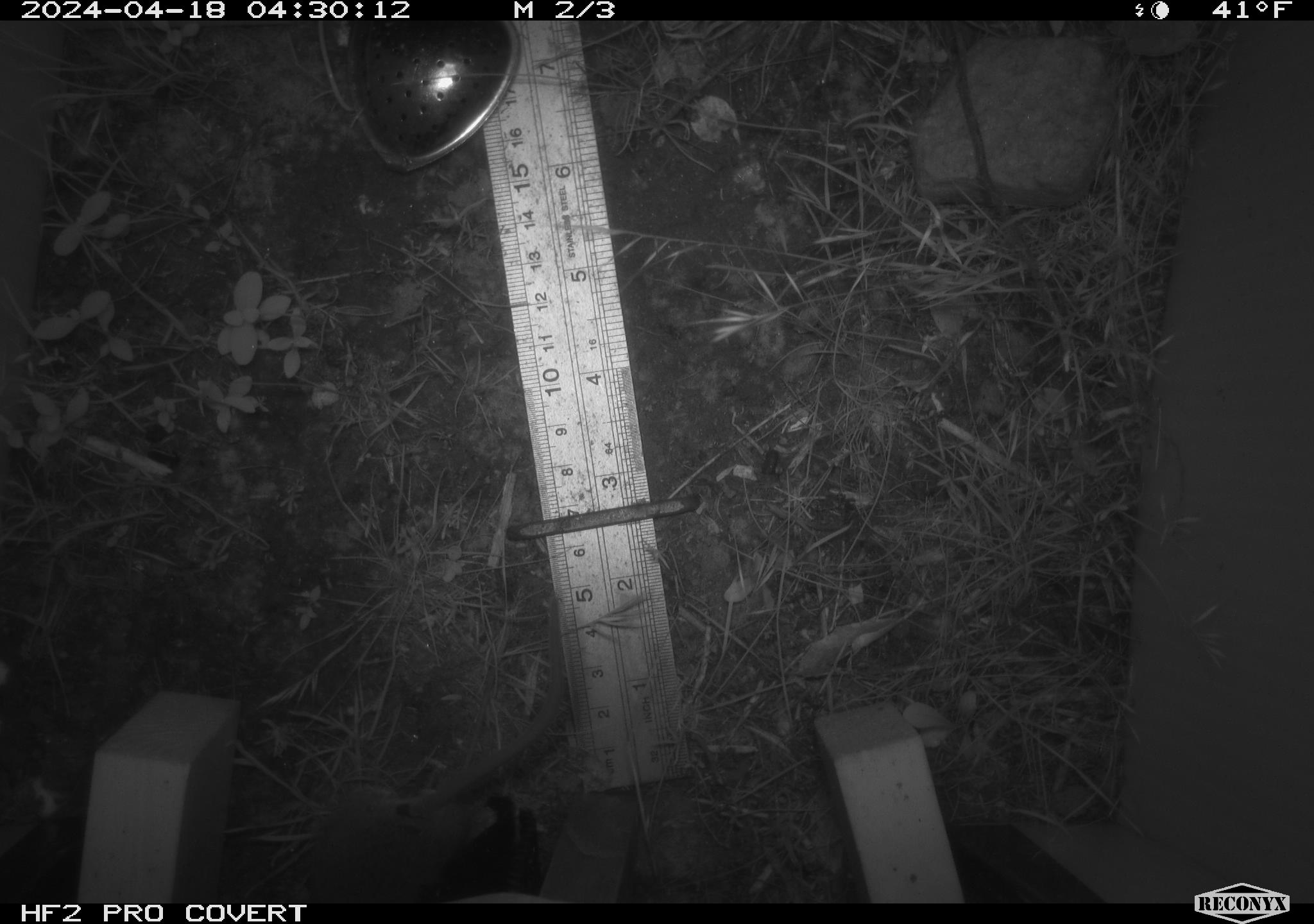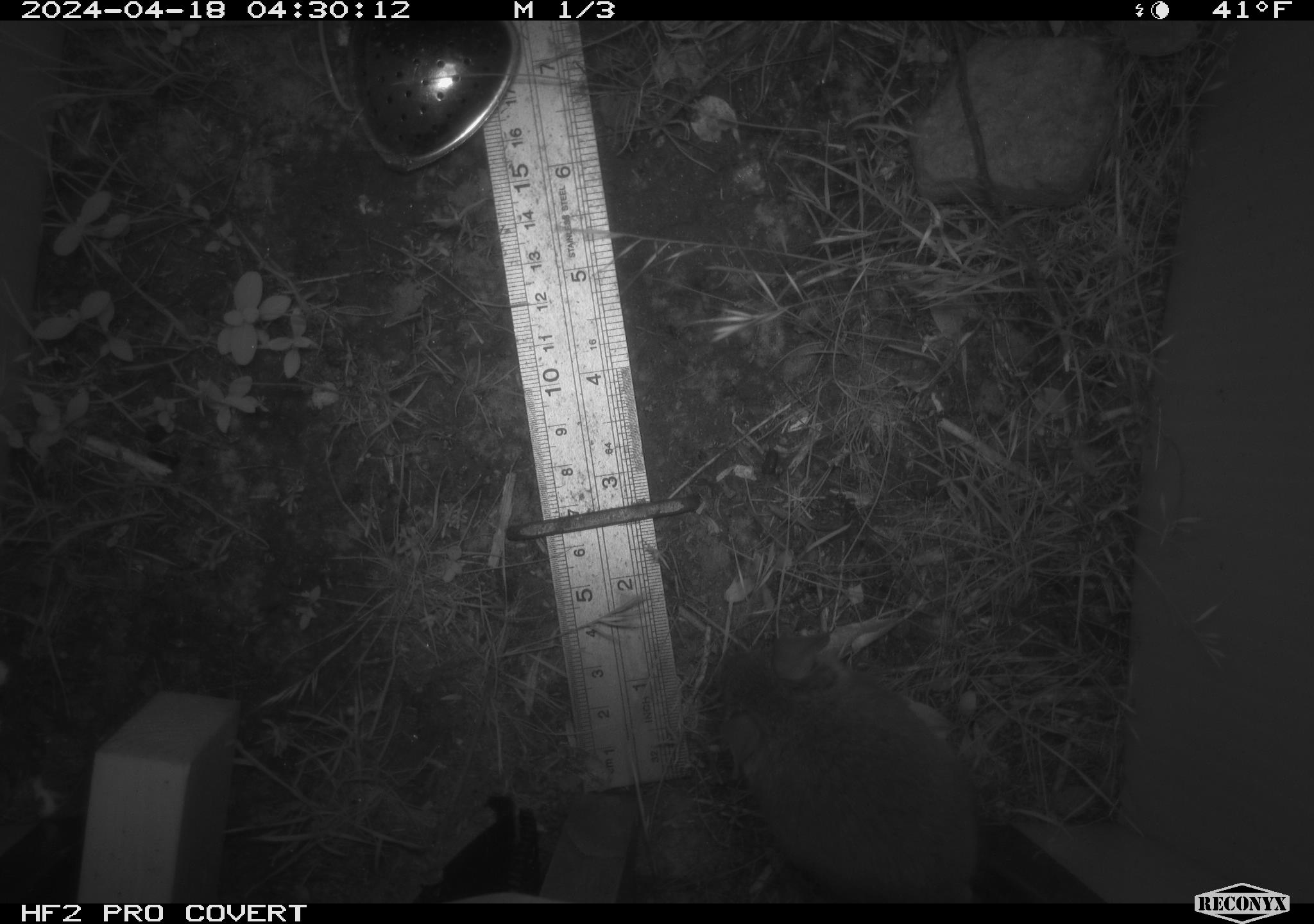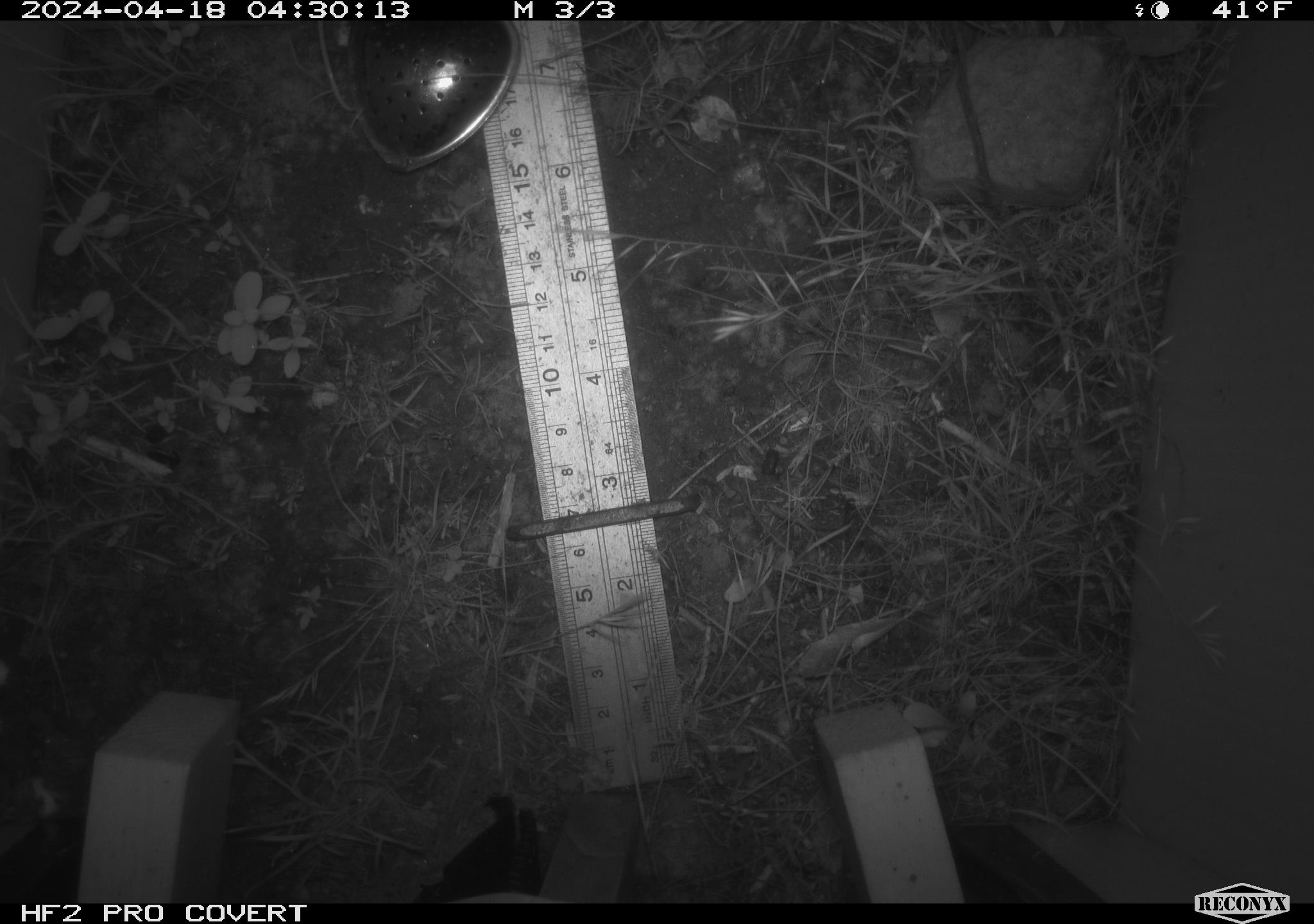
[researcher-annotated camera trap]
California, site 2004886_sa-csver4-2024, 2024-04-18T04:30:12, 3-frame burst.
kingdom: Animalia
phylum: Chordata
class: Mammalia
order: Rodentia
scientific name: Rodentia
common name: mouse species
Mouse species (Rodentia).